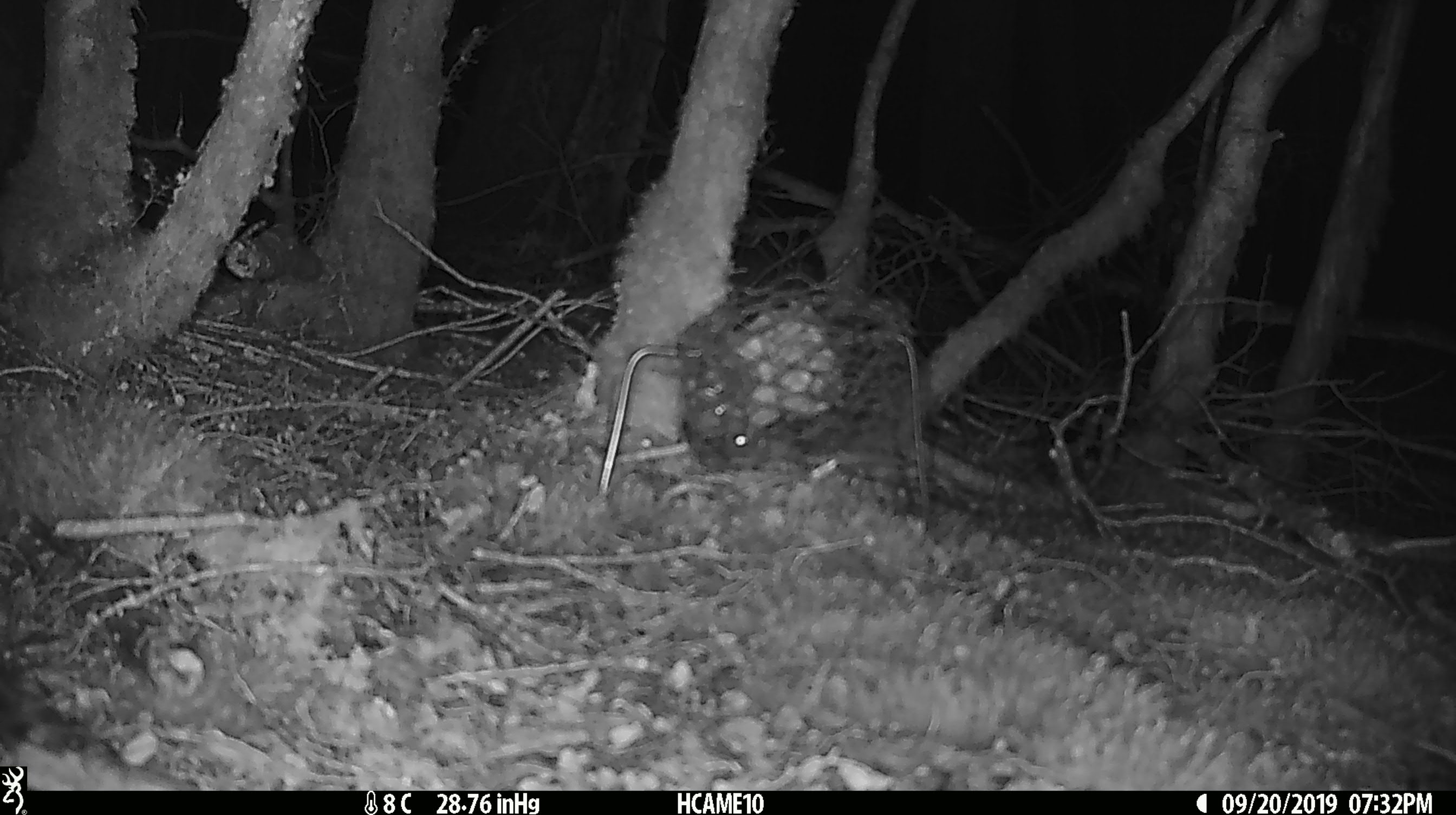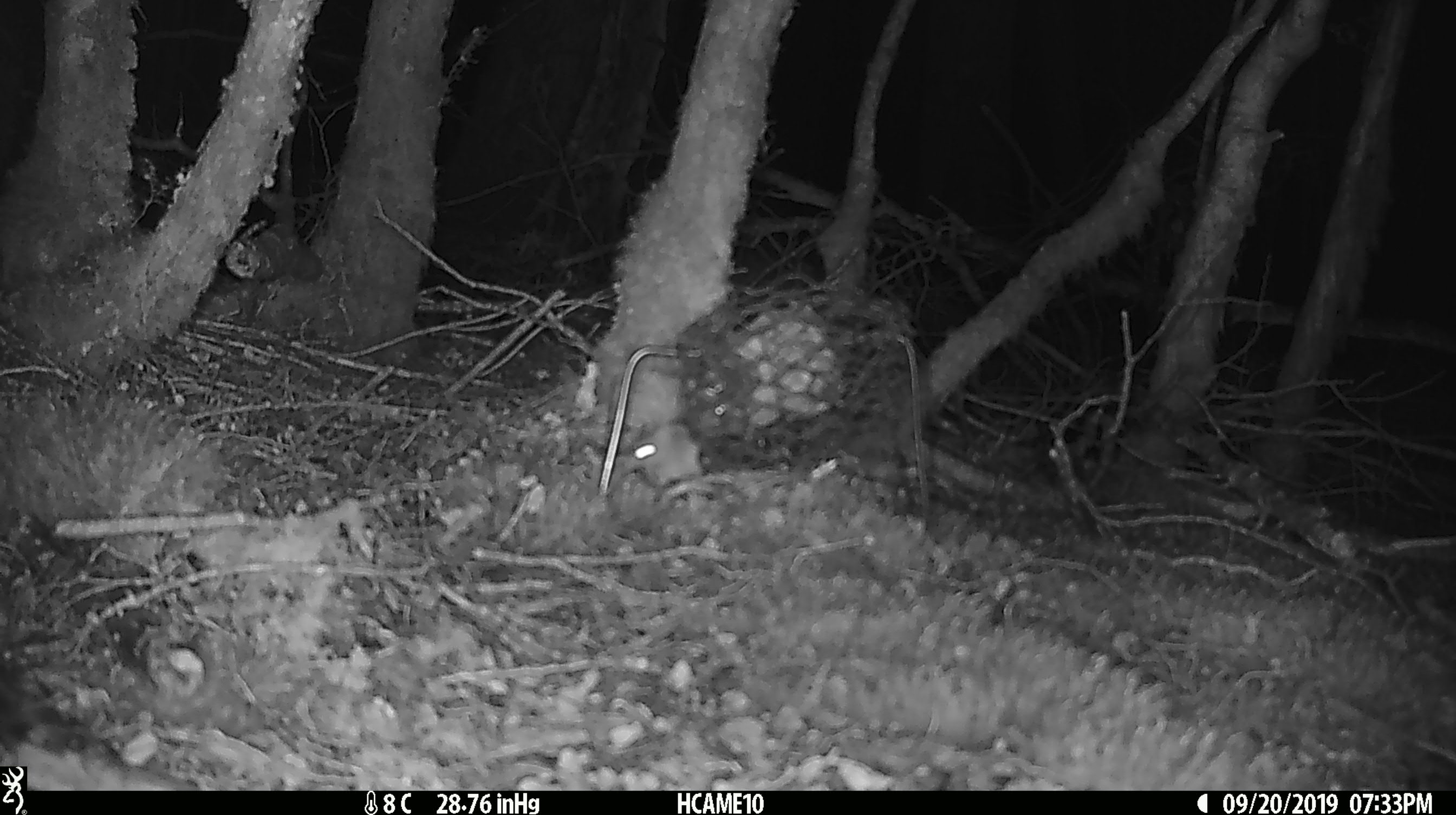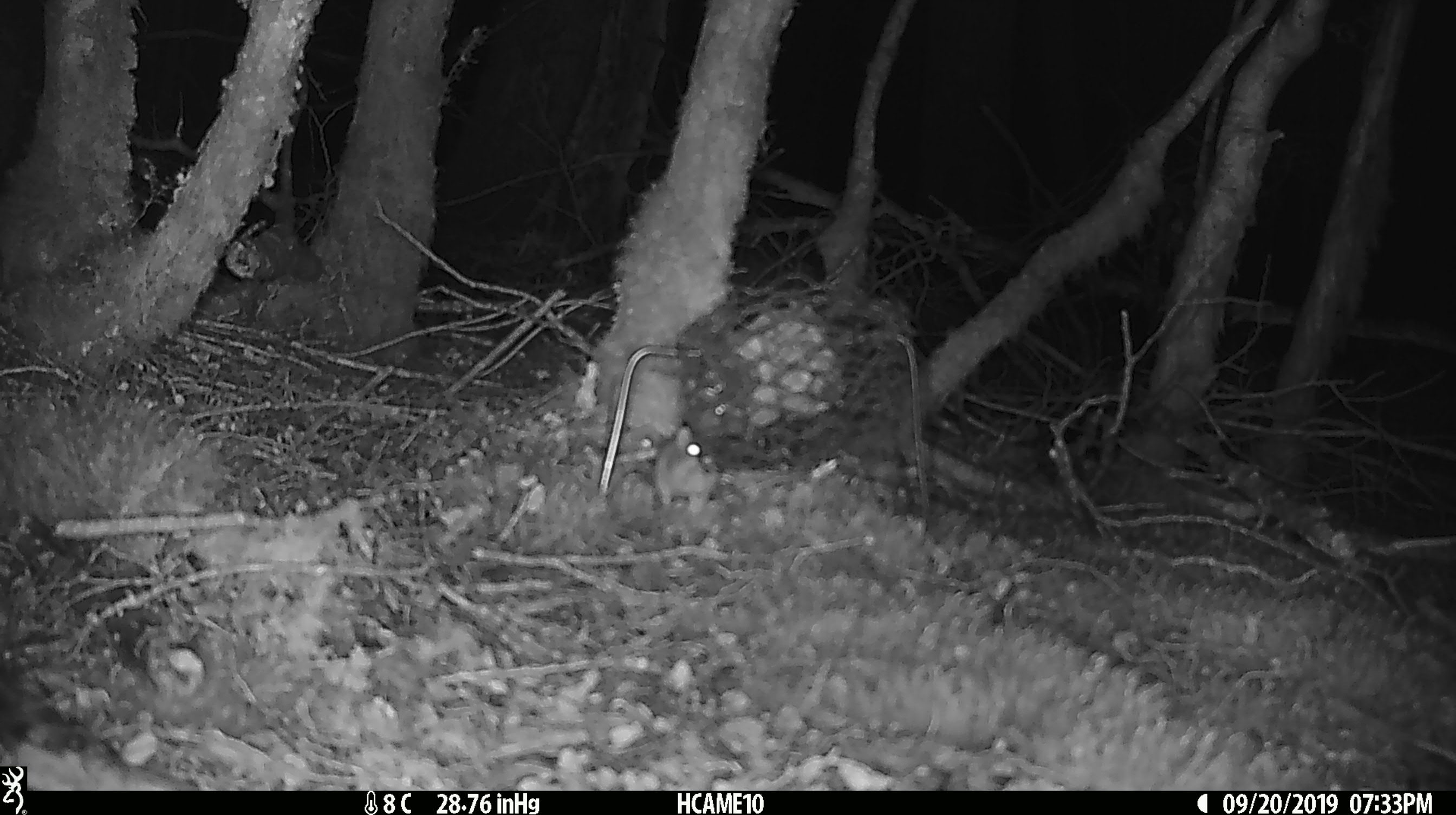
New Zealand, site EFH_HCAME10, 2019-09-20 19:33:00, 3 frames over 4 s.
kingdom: Animalia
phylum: Chordata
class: Mammalia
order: Rodentia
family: Muridae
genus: Mus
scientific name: Mus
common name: mouse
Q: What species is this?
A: Mouse (Mus).